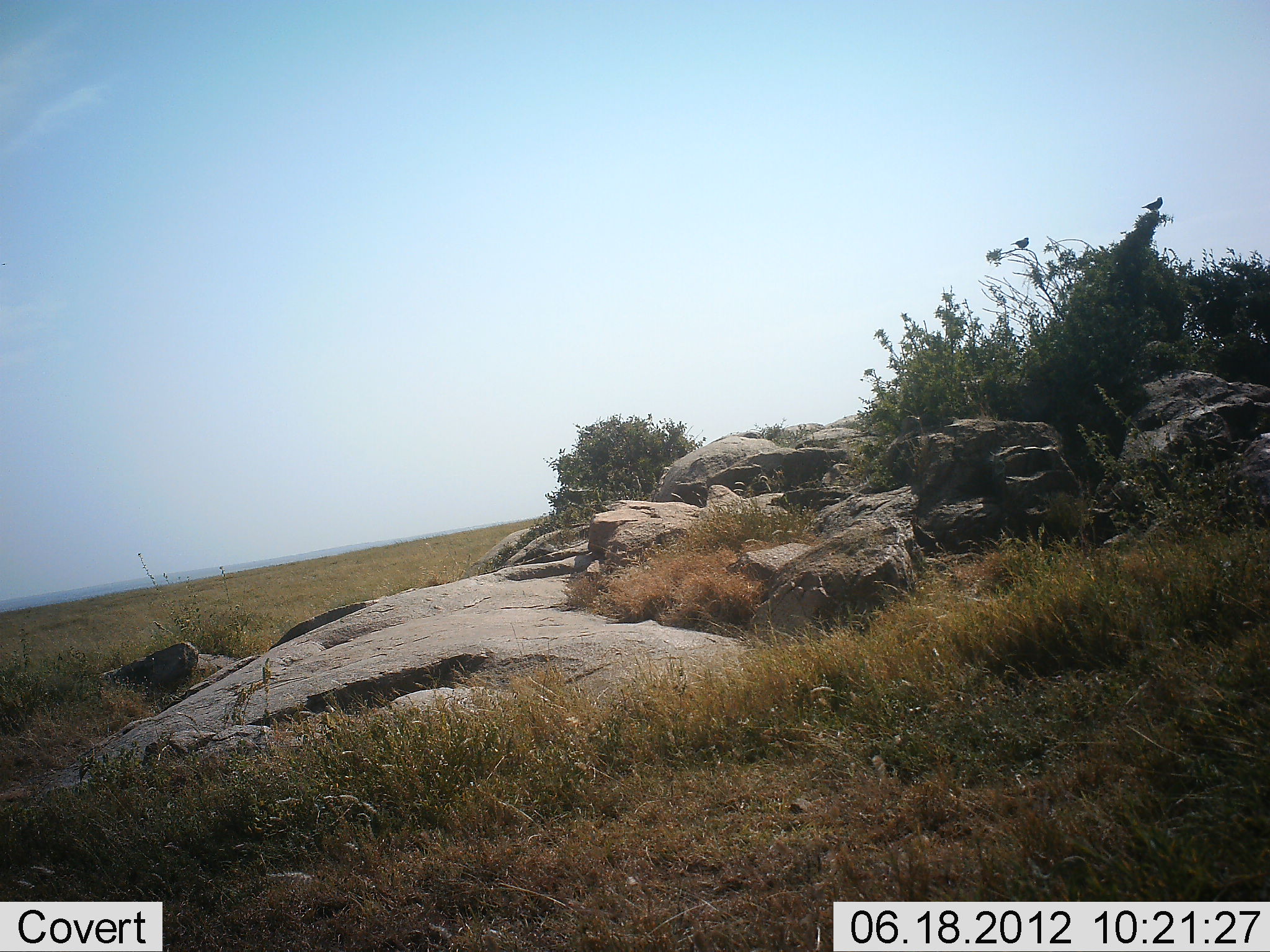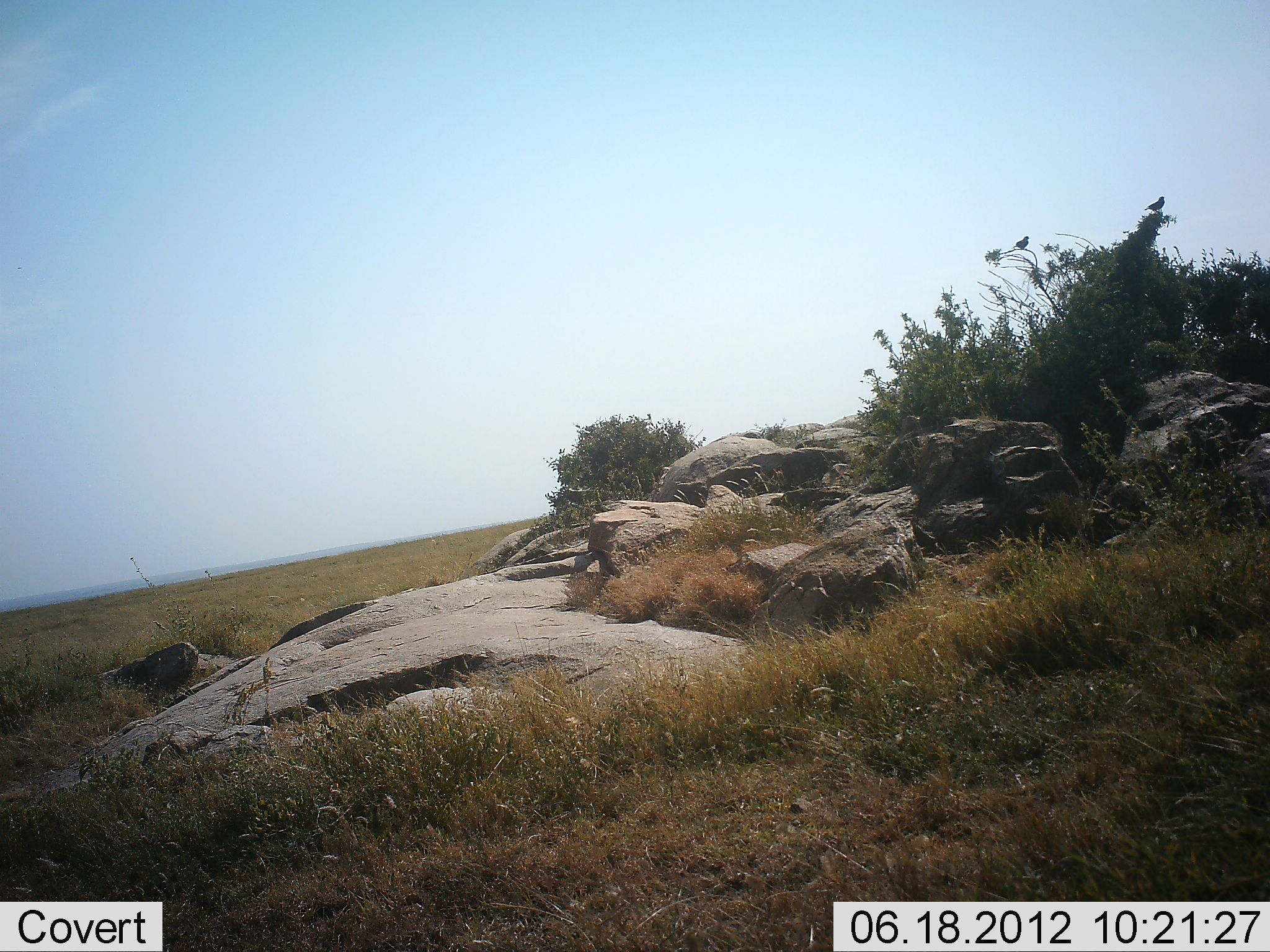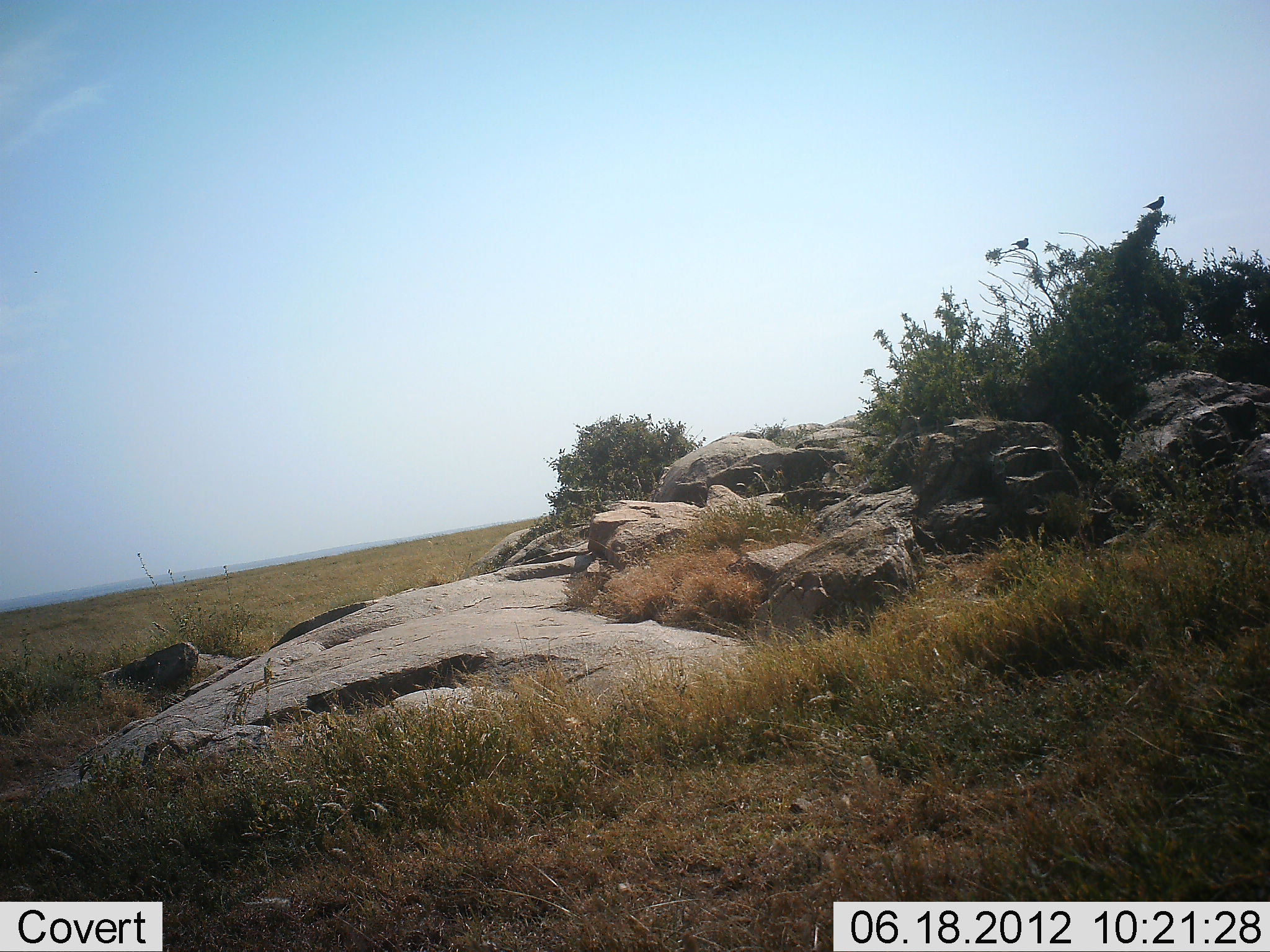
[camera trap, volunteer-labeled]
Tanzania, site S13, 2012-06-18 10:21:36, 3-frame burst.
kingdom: Animalia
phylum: Chordata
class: Aves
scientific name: Aves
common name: bird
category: otherbird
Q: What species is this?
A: Otherbird (bird) (Aves).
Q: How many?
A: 2.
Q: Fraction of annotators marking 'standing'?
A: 30%.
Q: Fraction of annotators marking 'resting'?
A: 70%.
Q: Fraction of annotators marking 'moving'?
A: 0%.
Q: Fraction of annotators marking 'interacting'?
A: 0%.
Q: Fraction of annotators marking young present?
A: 0%.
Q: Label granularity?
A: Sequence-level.